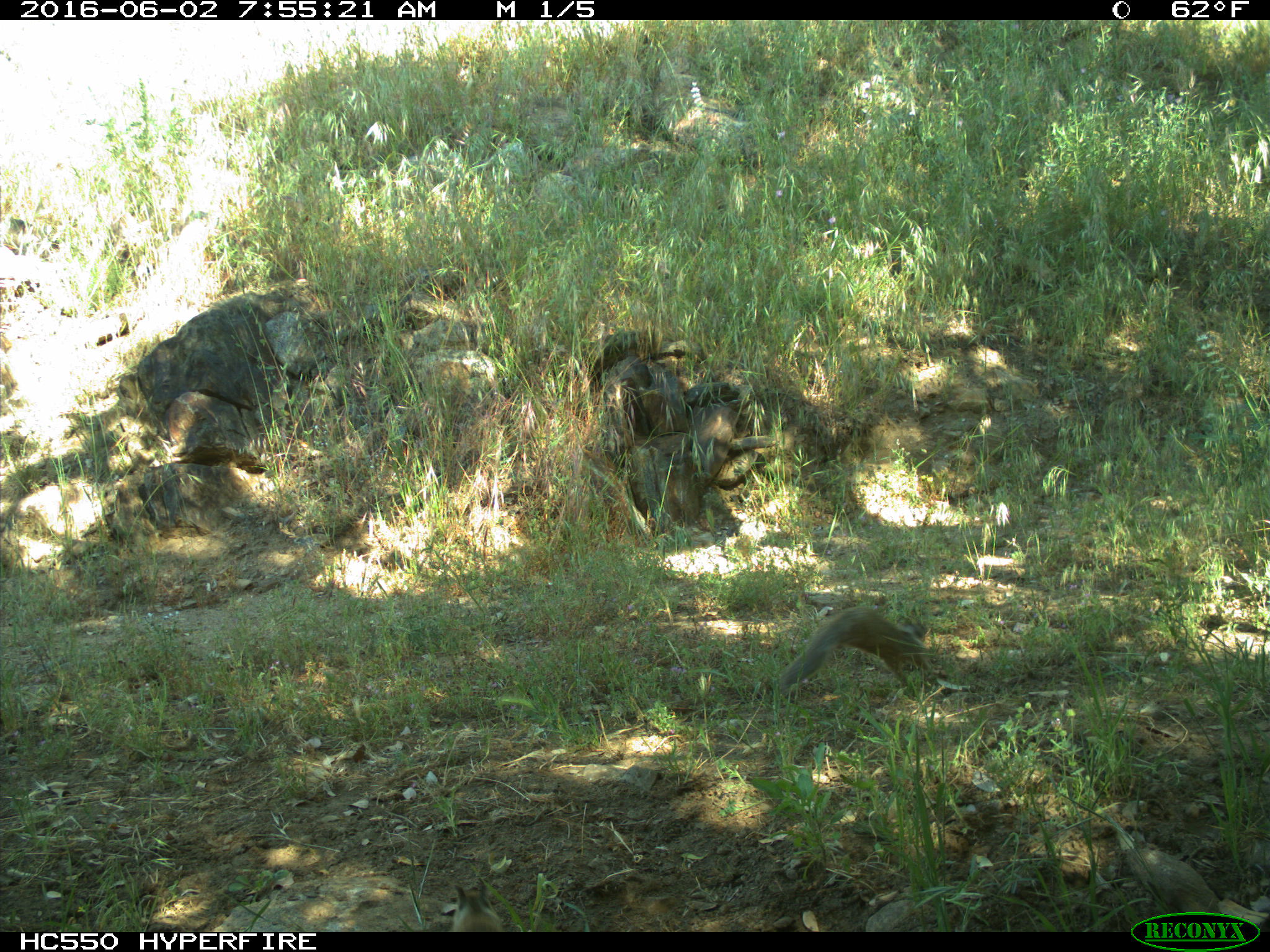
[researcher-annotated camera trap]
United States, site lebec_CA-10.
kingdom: Animalia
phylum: Chordata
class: Mammalia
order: Rodentia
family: Sciuridae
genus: Otospermophilus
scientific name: Otospermophilus beecheyi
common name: california ground squirrel